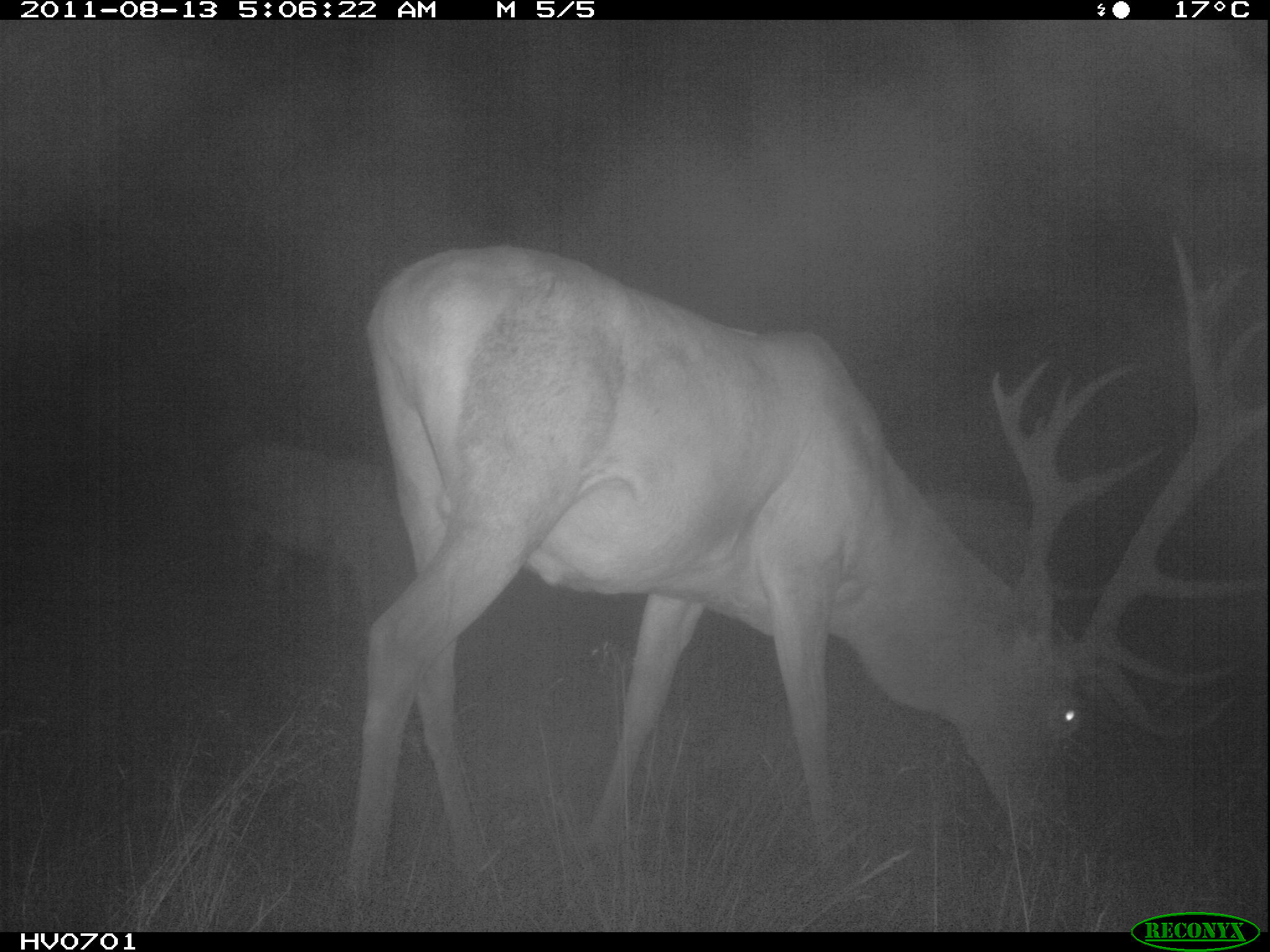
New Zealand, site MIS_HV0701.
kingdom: Animalia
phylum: Chordata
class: Mammalia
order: Artiodactyla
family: Cervidae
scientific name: Cervidae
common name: deer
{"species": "deer (Cervidae)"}